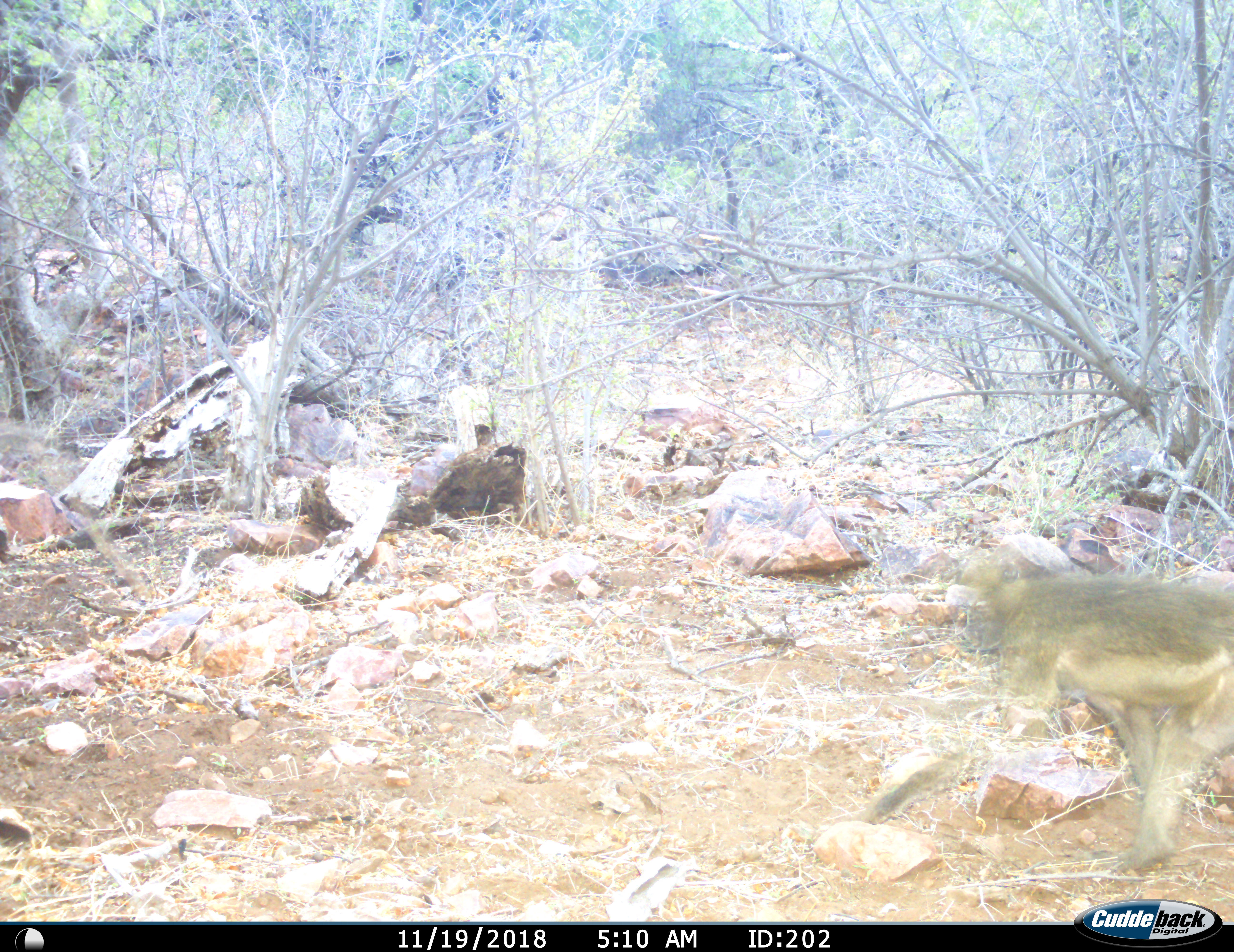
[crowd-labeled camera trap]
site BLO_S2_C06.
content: unidentified animal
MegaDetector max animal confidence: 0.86